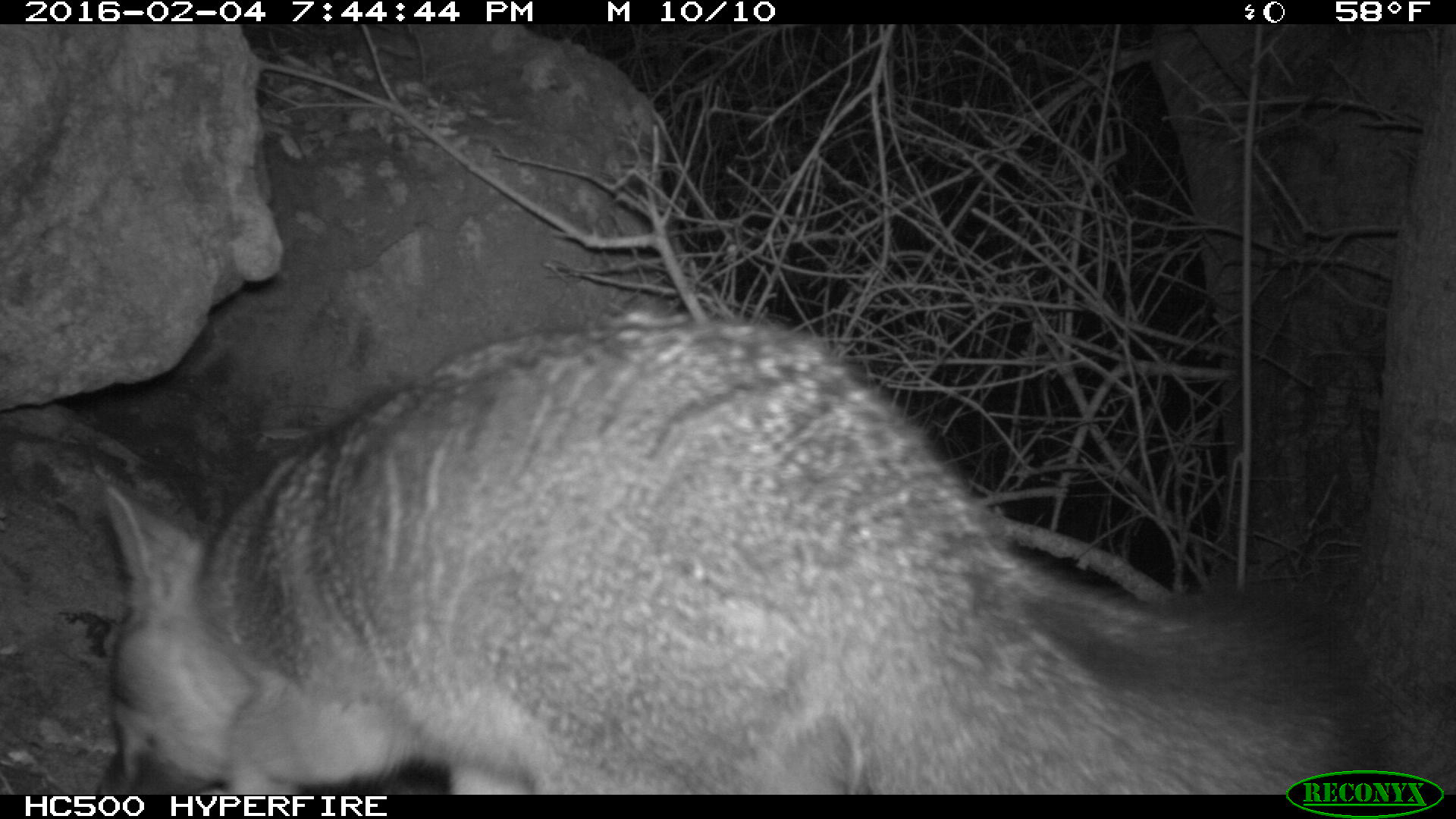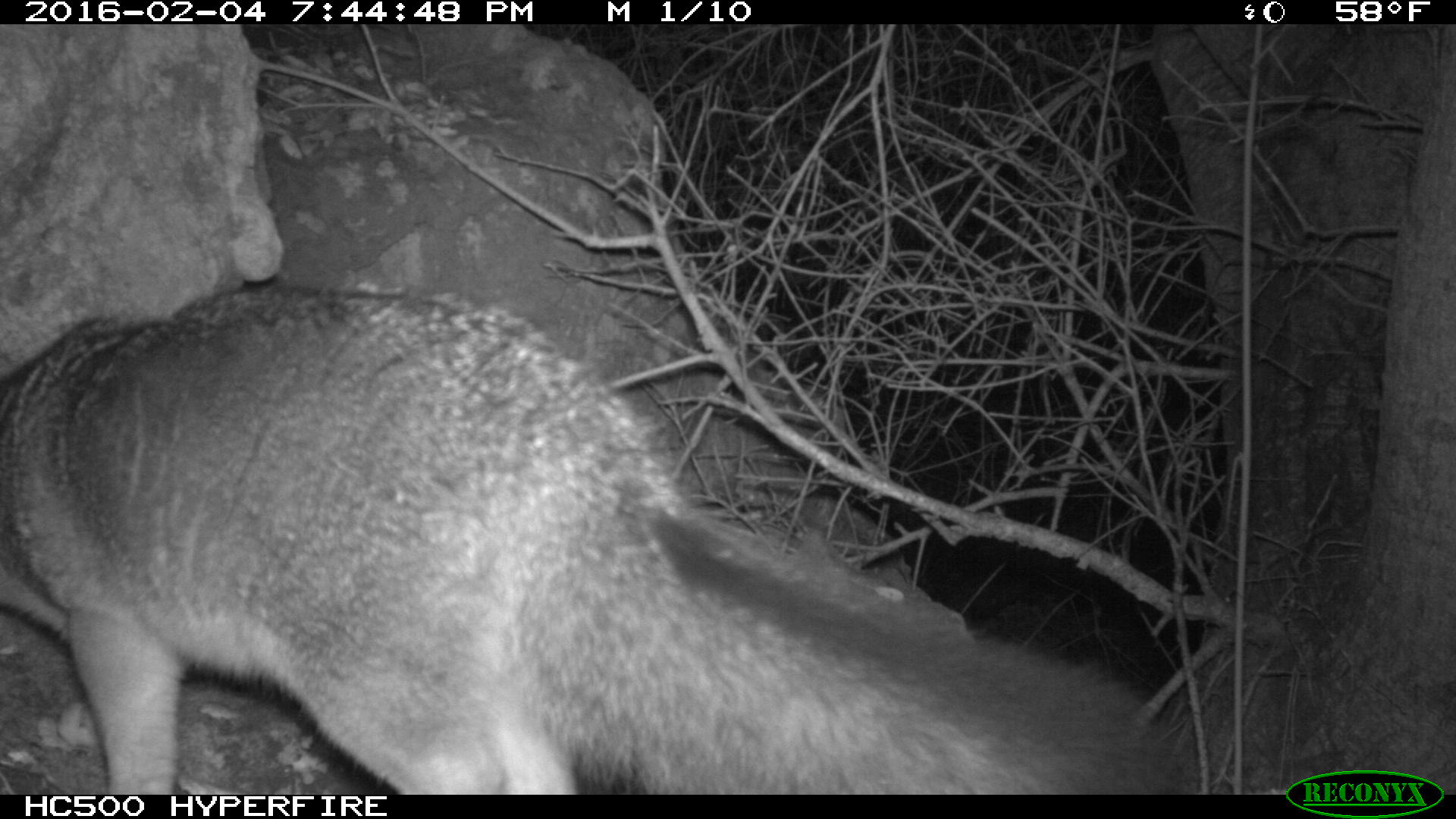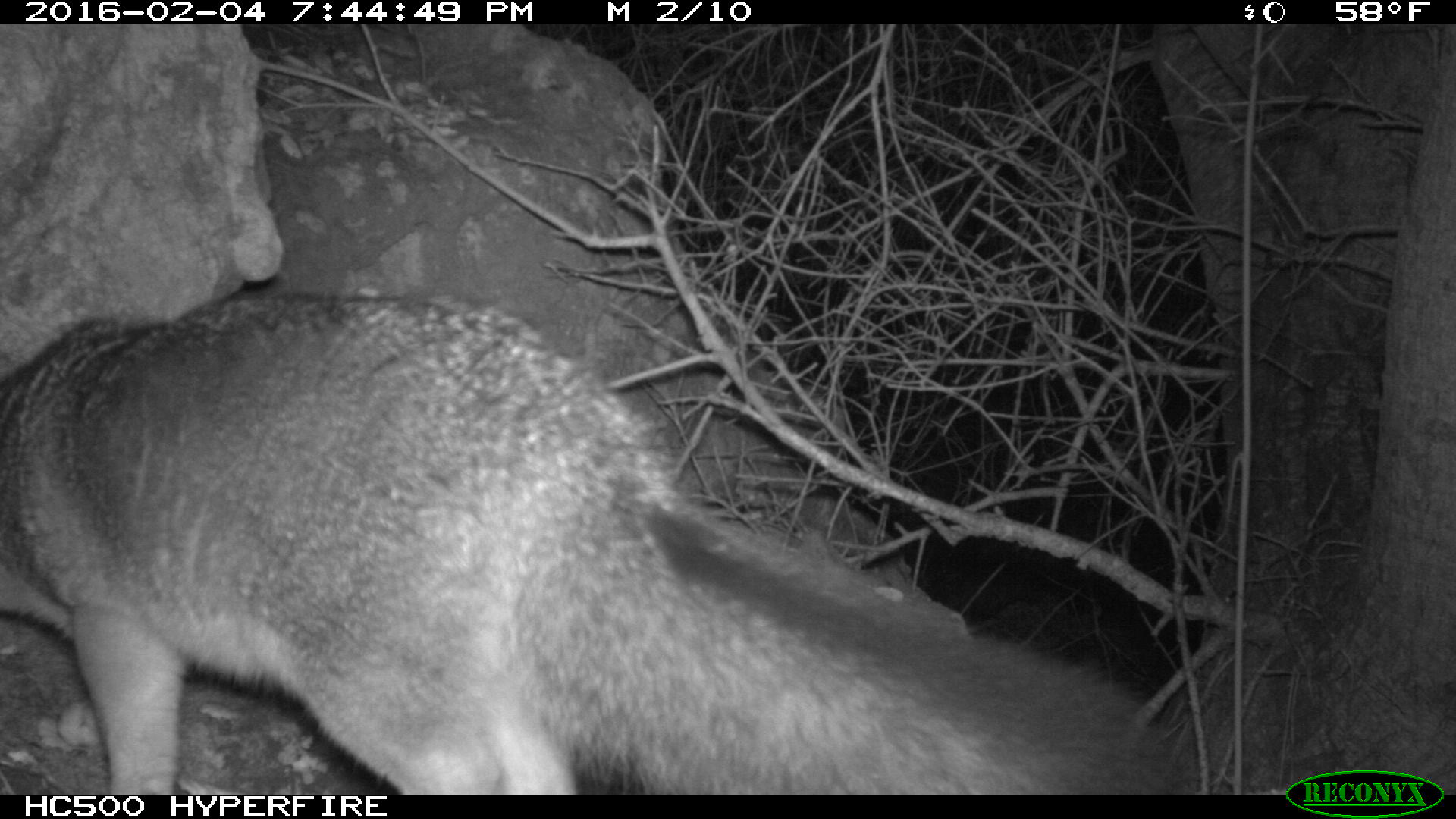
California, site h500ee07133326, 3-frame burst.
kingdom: Animalia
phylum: Chordata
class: Mammalia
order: Carnivora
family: Canidae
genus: Urocyon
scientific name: Urocyon littoralis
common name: island fox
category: fox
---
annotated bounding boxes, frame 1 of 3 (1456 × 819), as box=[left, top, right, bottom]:
fox: box=[96, 309, 1378, 793]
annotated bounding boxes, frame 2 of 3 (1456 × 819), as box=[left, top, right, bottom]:
fox: box=[0, 281, 1198, 793]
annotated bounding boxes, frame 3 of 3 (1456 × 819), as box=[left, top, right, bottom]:
fox: box=[0, 293, 1178, 794]